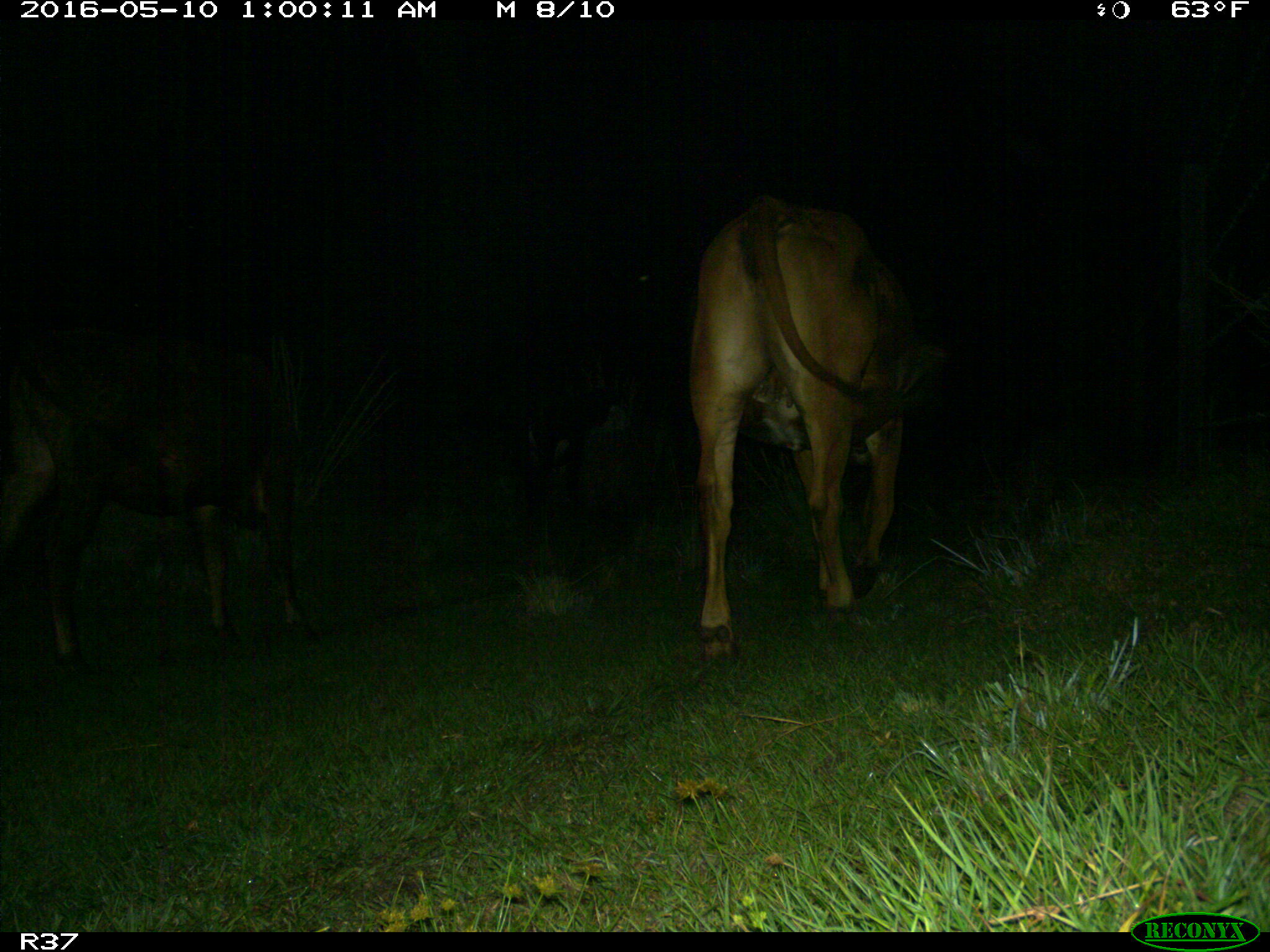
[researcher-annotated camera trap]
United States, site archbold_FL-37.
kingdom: Animalia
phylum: Chordata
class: Mammalia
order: Artiodactyla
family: Bovidae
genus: Bos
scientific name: Bos taurus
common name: domestic cow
Bos taurus (domestic cow).